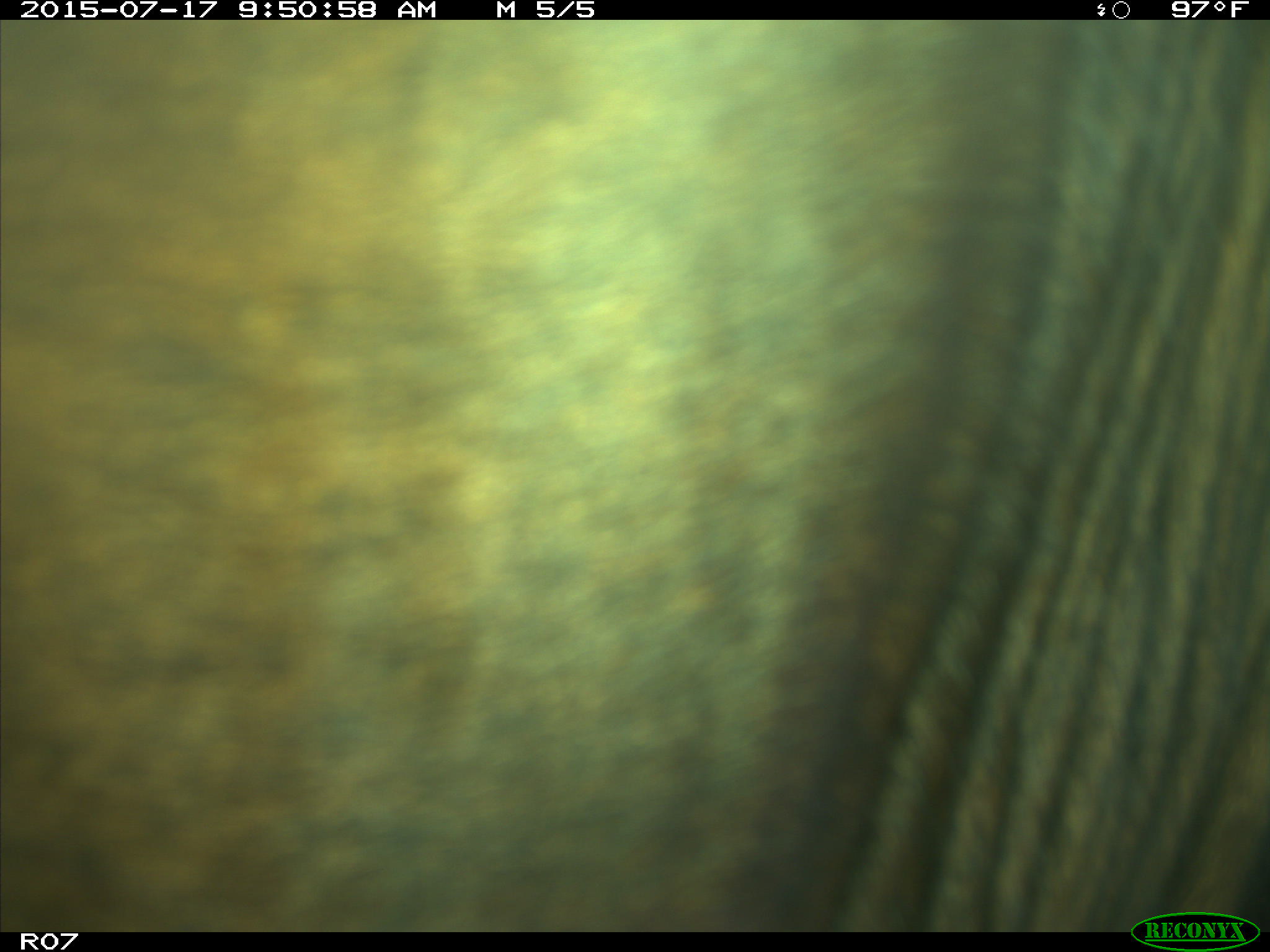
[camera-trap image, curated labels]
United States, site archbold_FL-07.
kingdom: Animalia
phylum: Chordata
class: Mammalia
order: Artiodactyla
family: Bovidae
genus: Bos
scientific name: Bos taurus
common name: domestic cow